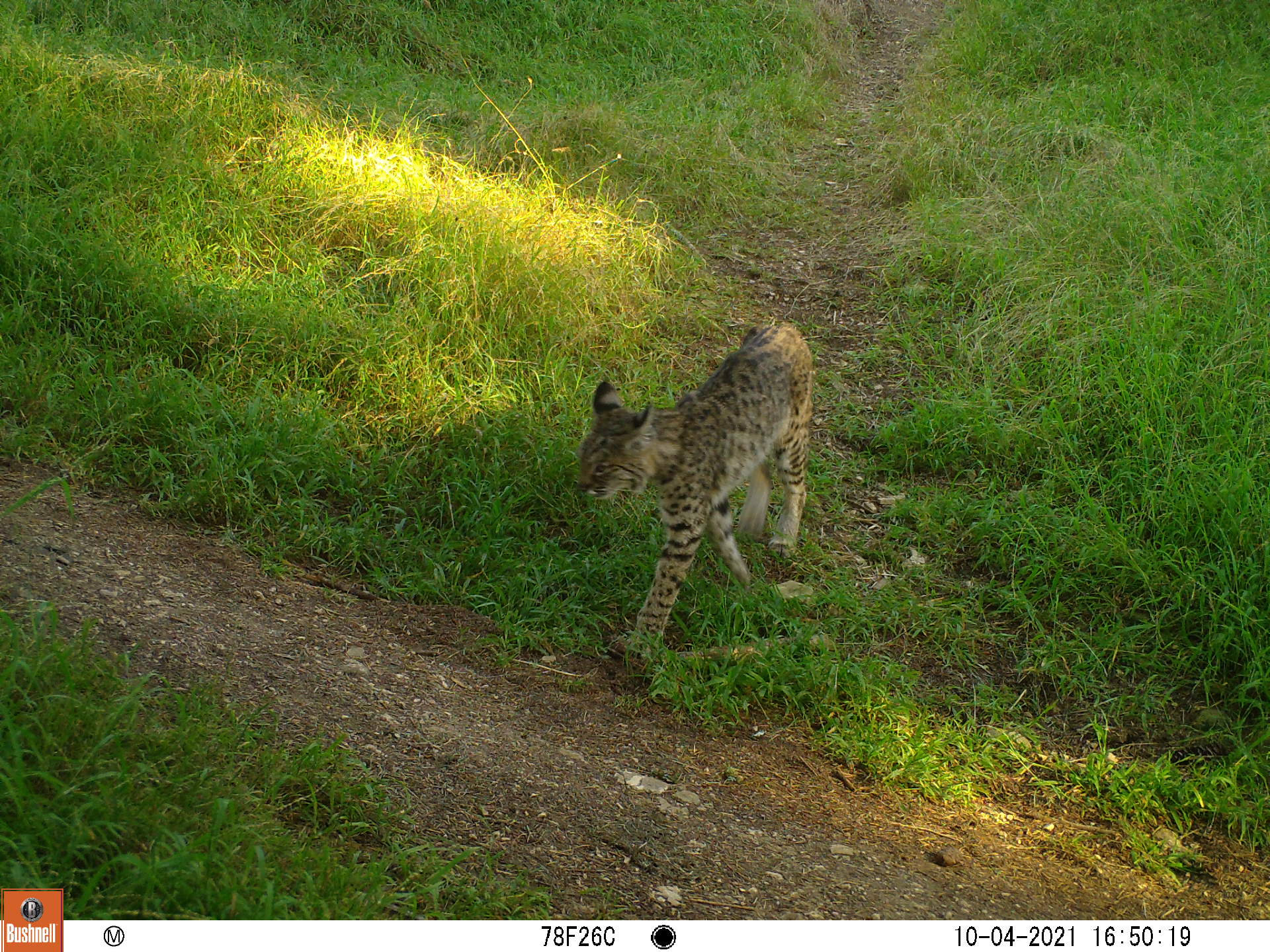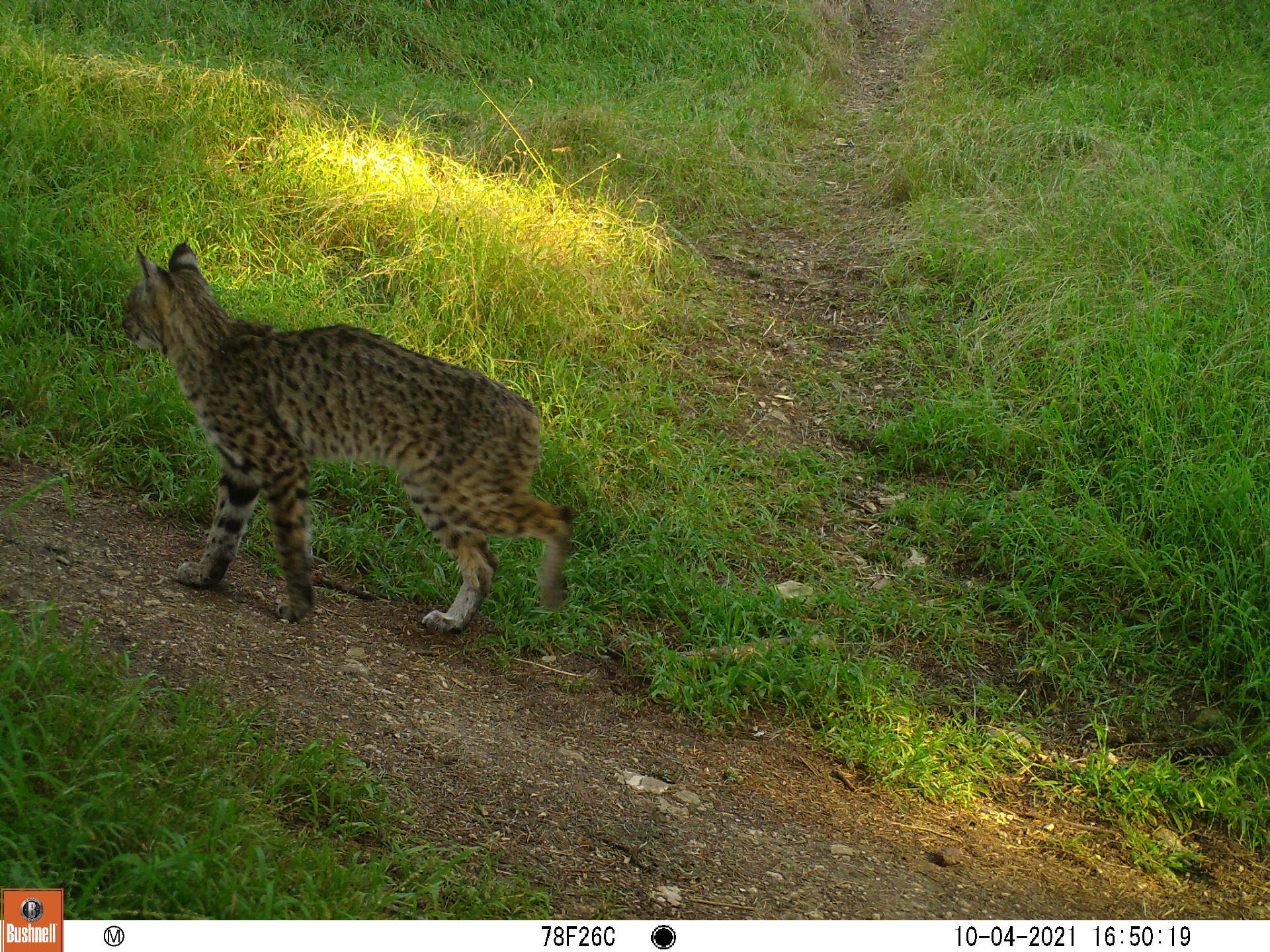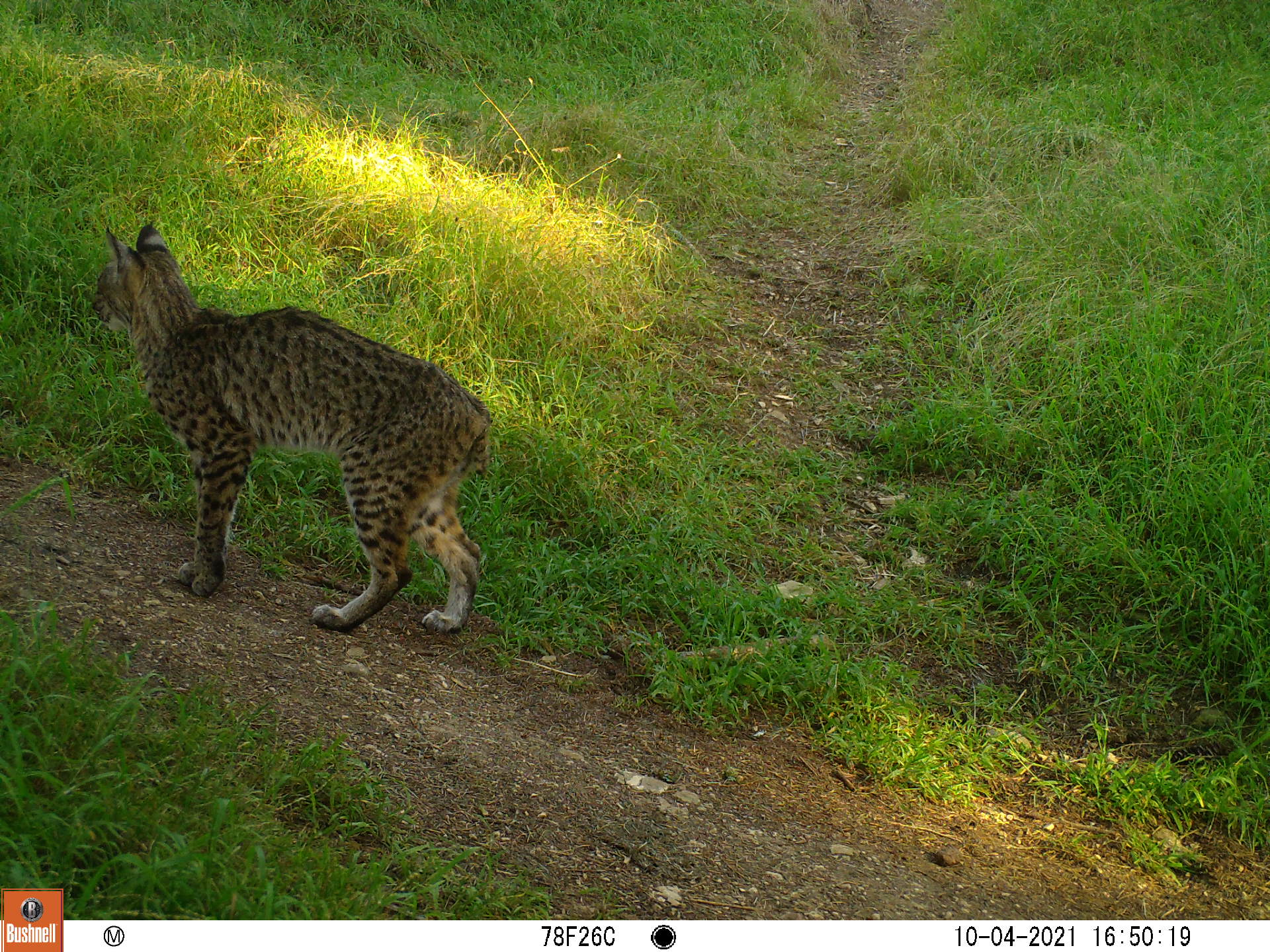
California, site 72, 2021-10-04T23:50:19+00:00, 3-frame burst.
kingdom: Animalia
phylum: Chordata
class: Mammalia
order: Carnivora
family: Felidae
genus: Lynx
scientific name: Lynx rufus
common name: bobcat